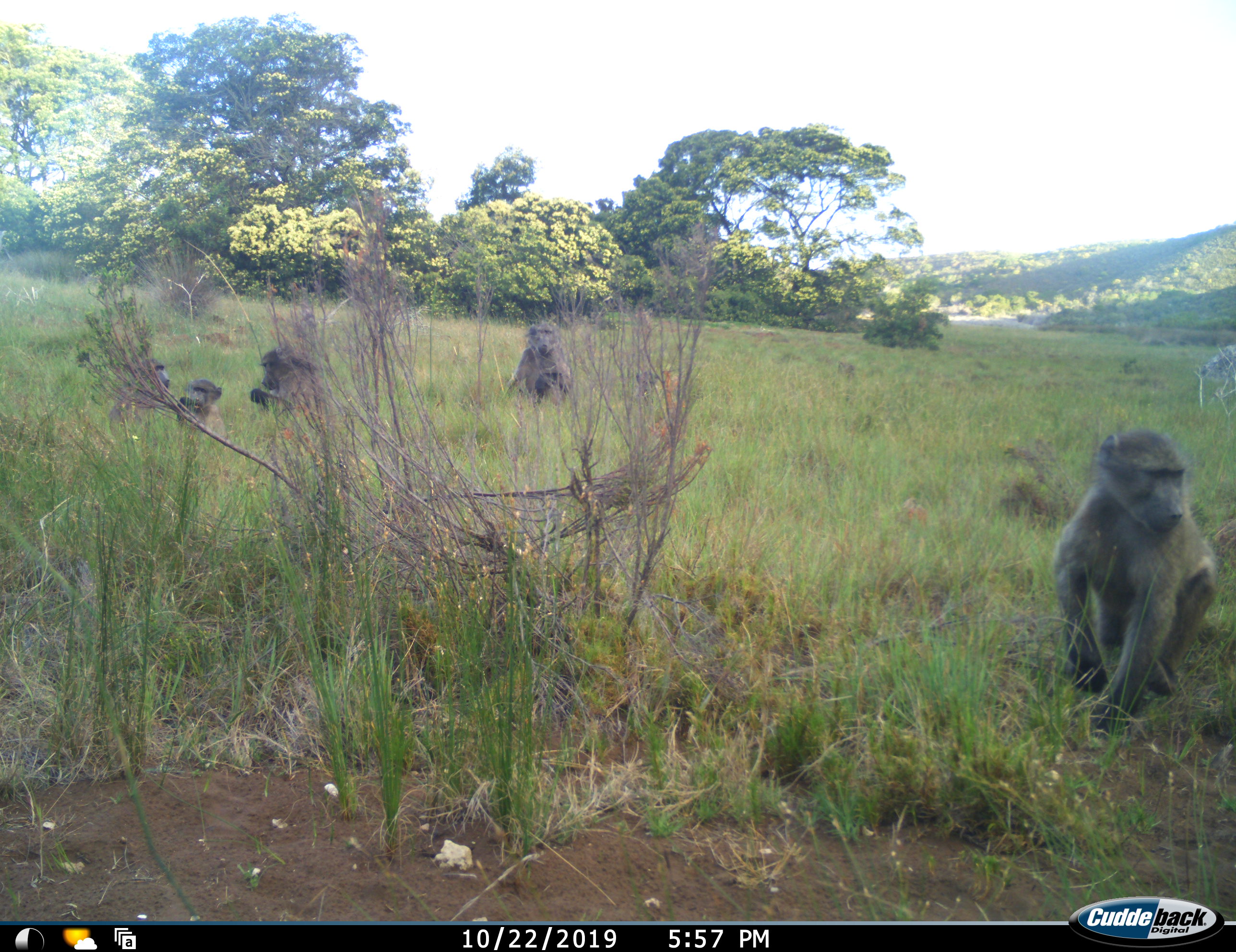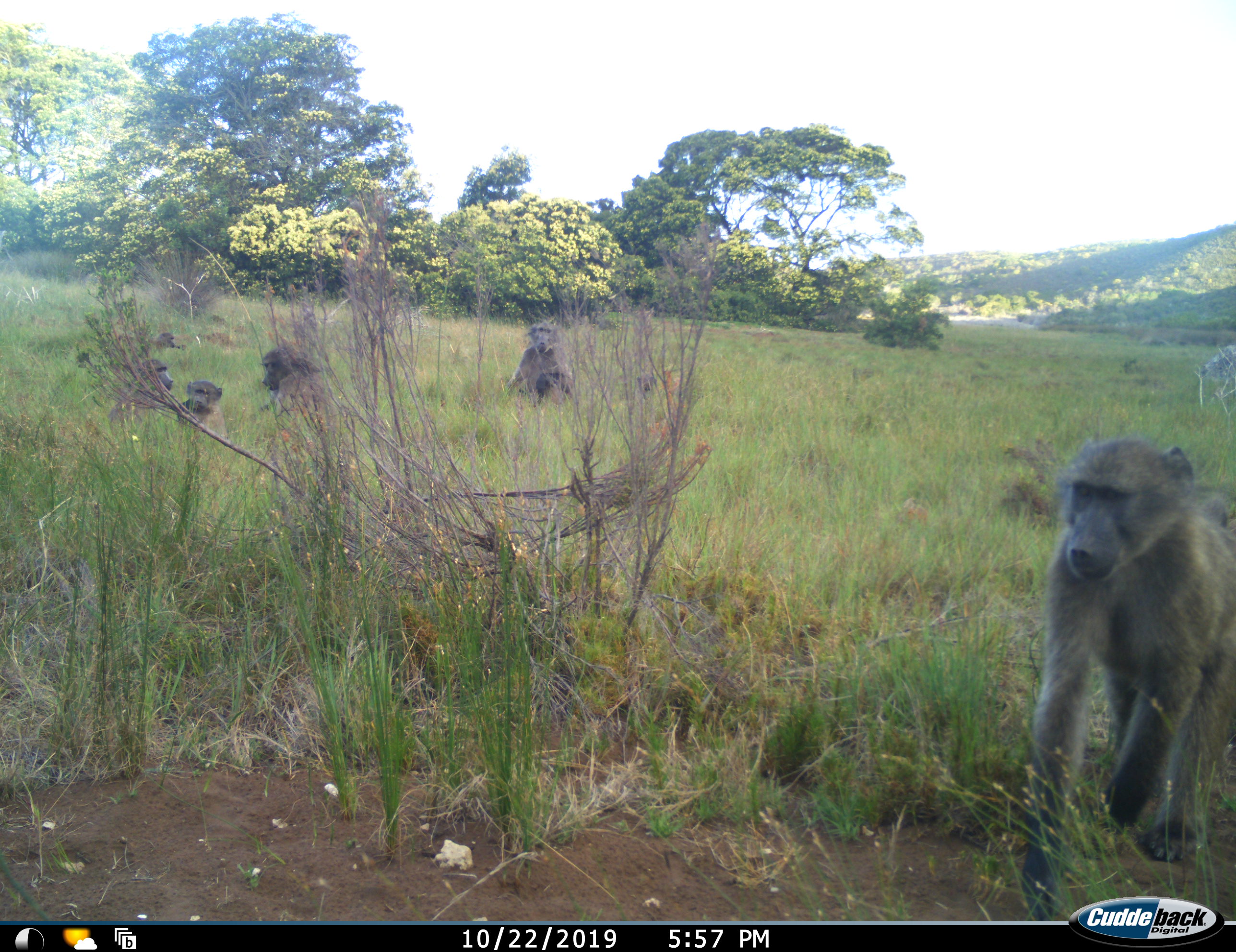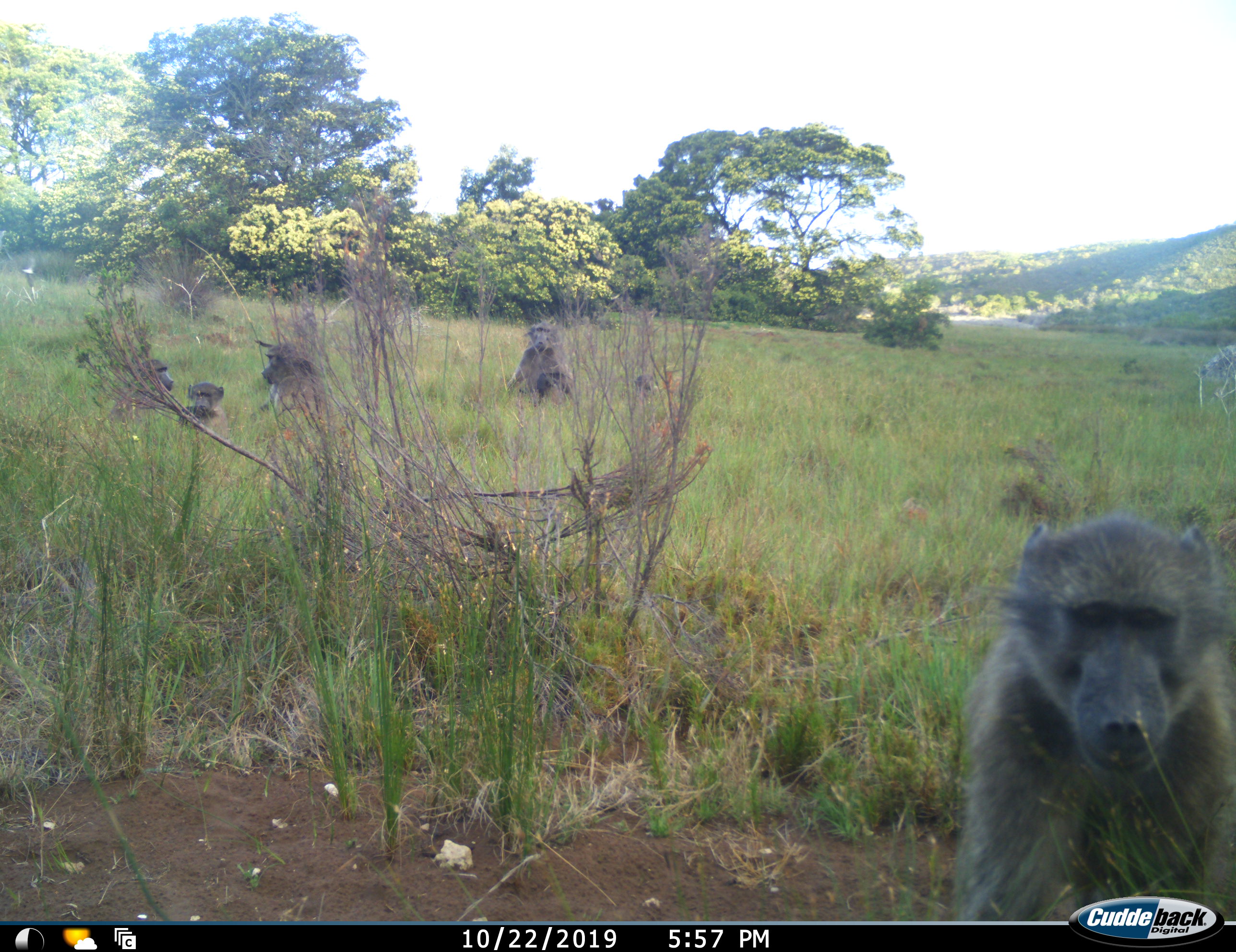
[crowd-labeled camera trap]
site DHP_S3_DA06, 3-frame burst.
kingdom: Animalia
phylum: Chordata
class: Mammalia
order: Primates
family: Cercopithecidae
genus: Papio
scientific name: Papio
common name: baboon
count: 6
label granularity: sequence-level